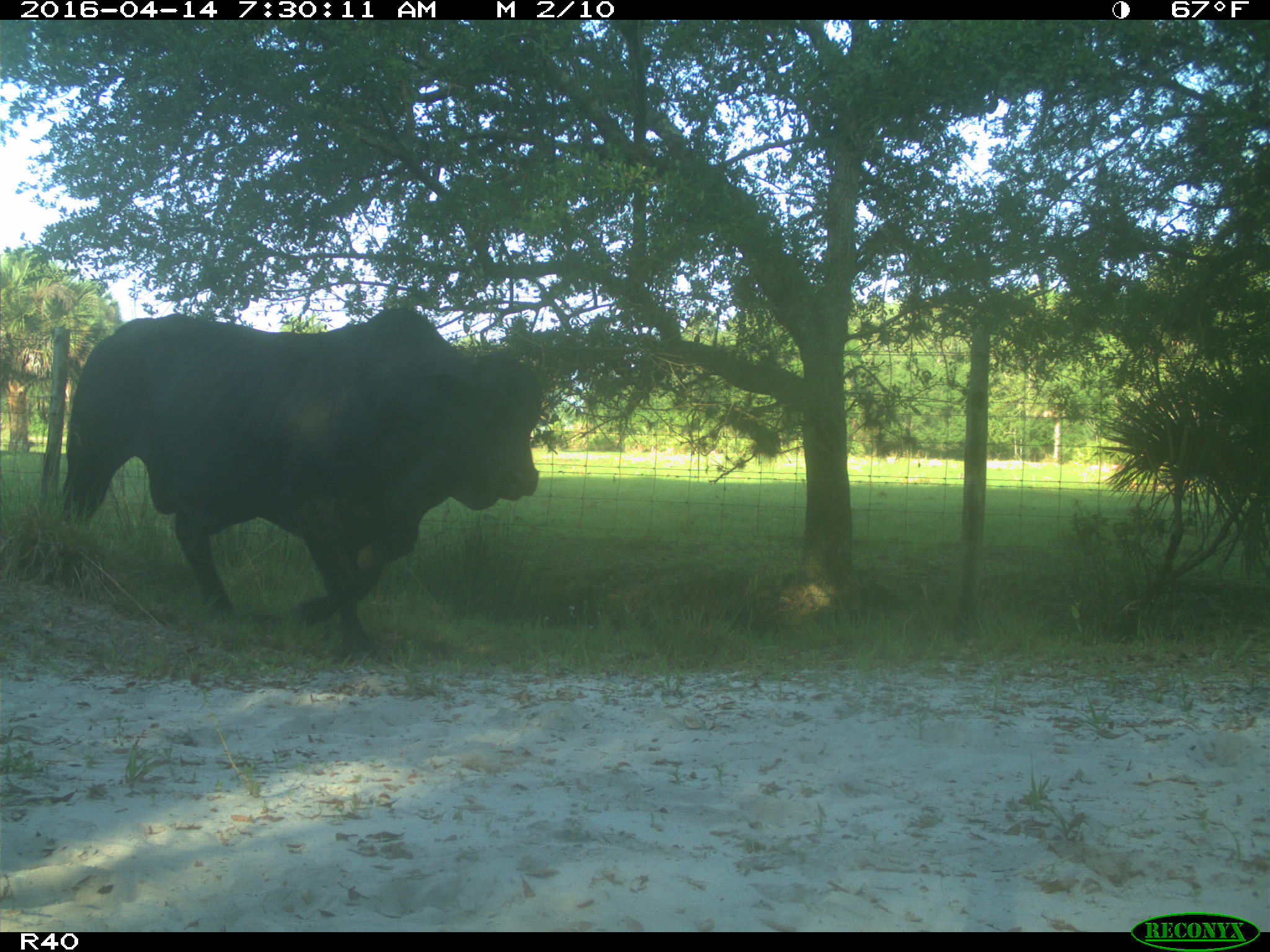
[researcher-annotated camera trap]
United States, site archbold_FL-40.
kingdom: Animalia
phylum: Chordata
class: Mammalia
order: Artiodactyla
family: Bovidae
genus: Bos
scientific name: Bos taurus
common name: domestic cow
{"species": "Bos taurus (domestic cow)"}